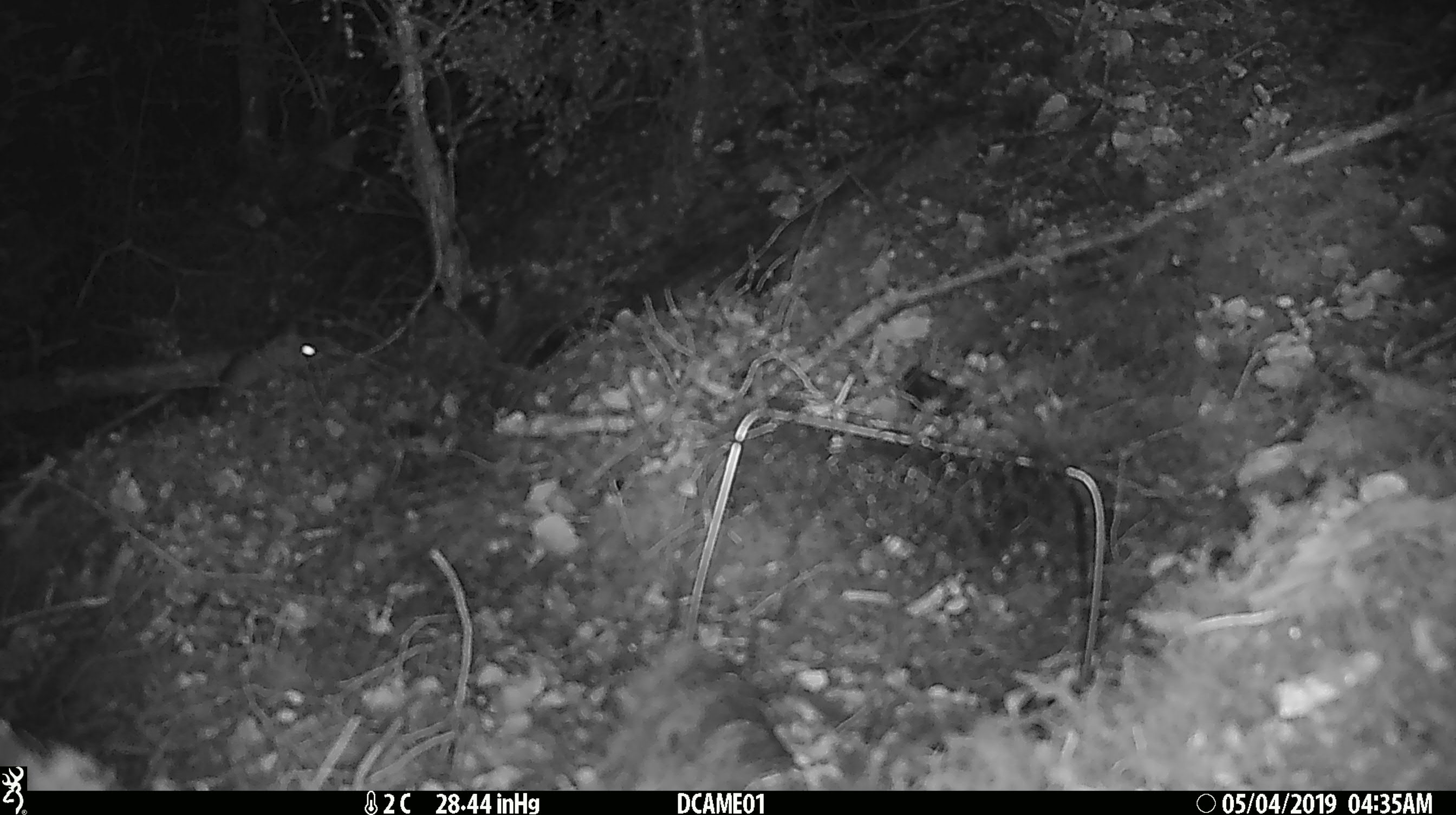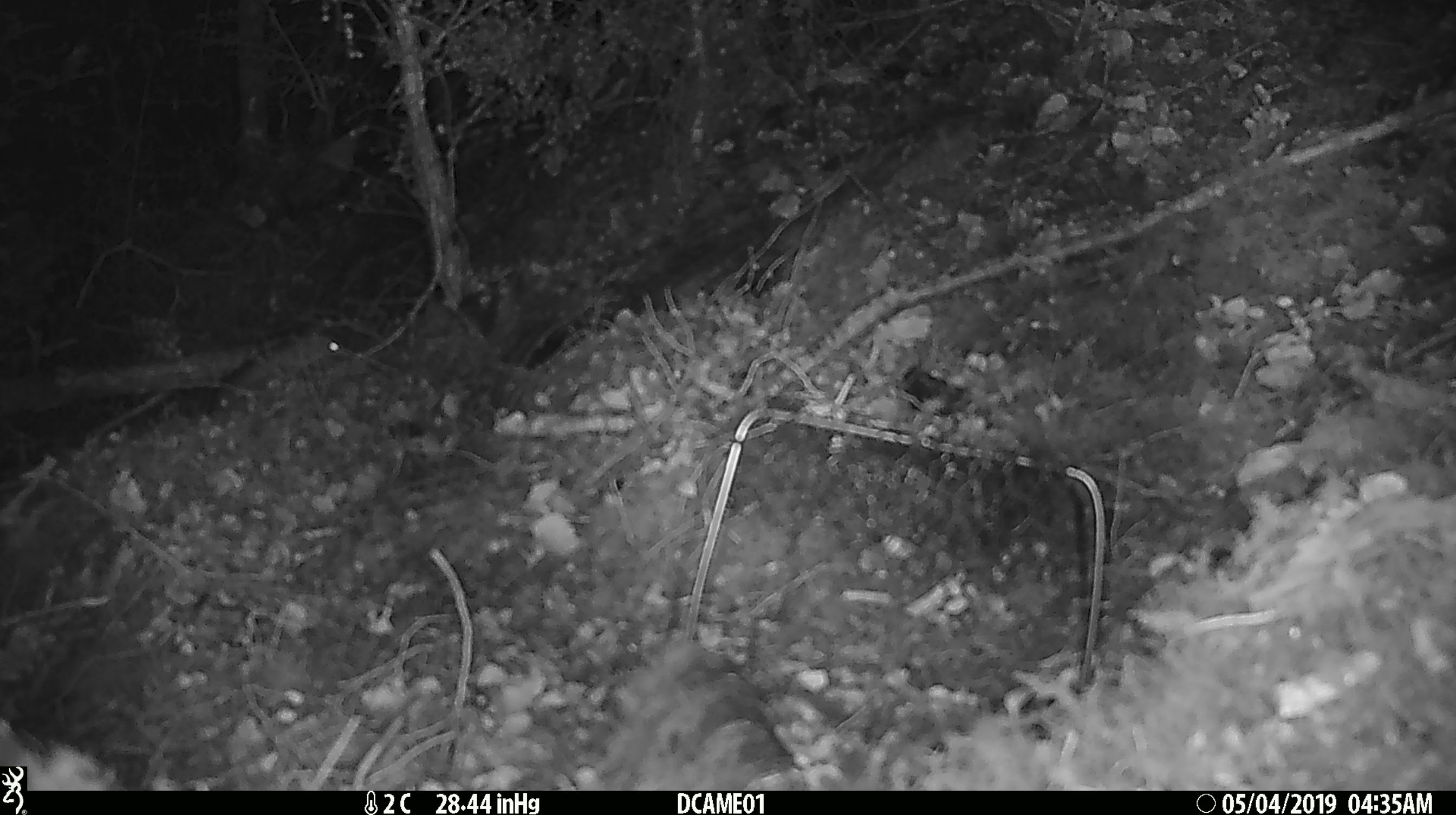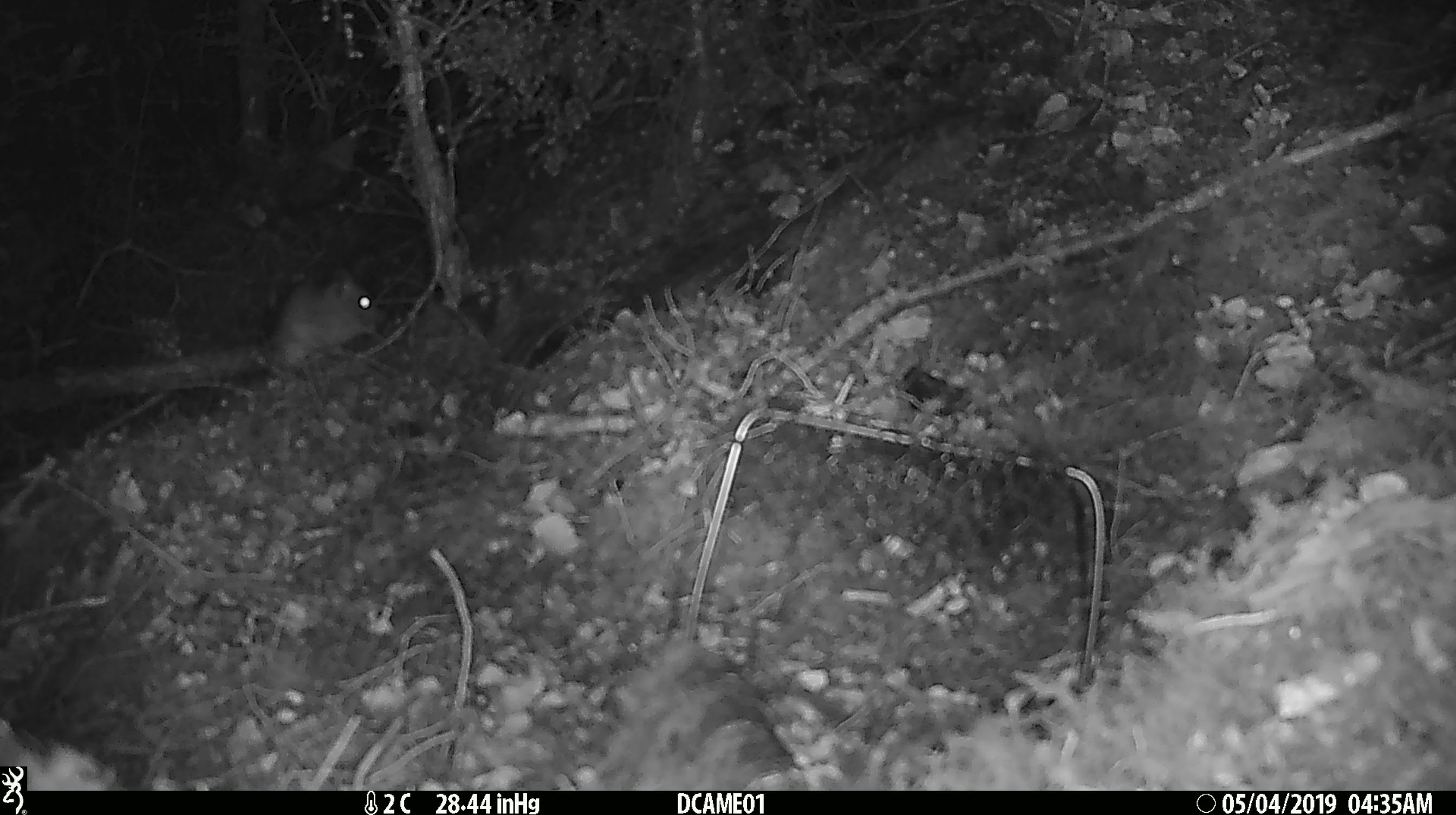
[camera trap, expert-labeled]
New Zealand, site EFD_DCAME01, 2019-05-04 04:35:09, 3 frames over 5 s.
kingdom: Animalia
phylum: Chordata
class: Mammalia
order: Rodentia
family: Muridae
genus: Rattus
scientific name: Rattus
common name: rat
Rat (Rattus).